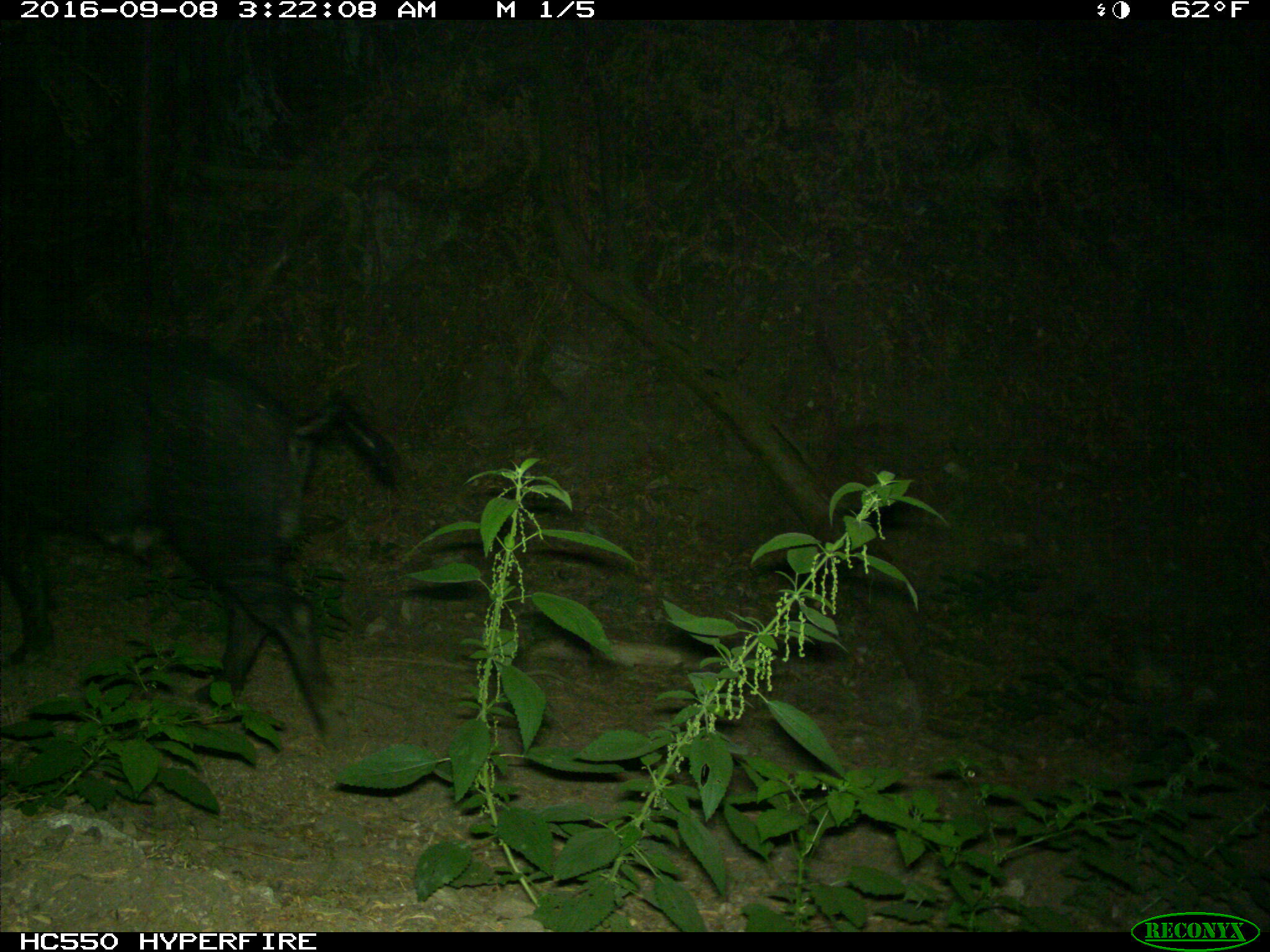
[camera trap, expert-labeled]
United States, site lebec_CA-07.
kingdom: Animalia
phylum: Chordata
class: Mammalia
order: Artiodactyla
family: Suidae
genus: Sus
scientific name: Sus scrofa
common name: wild boar